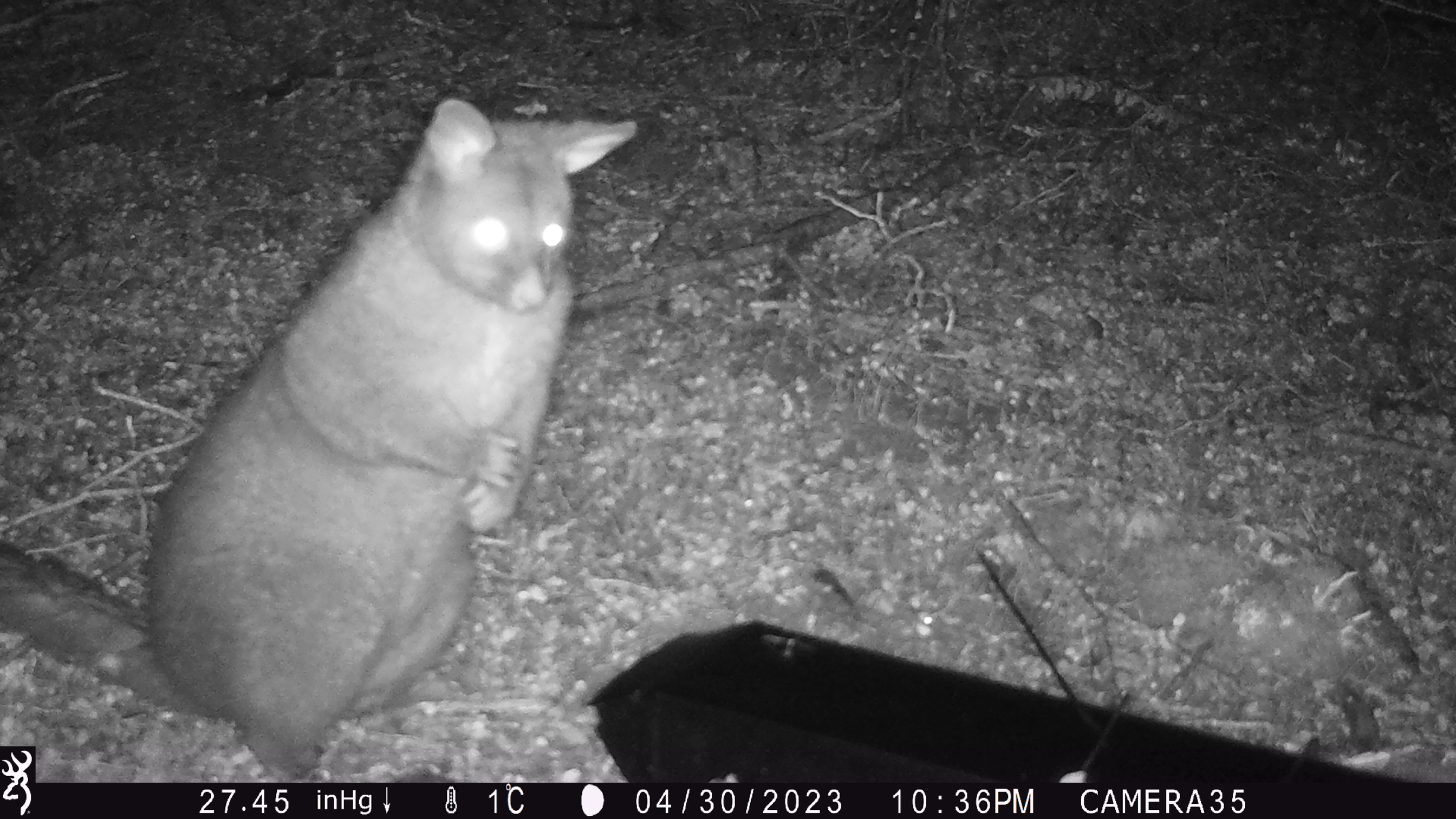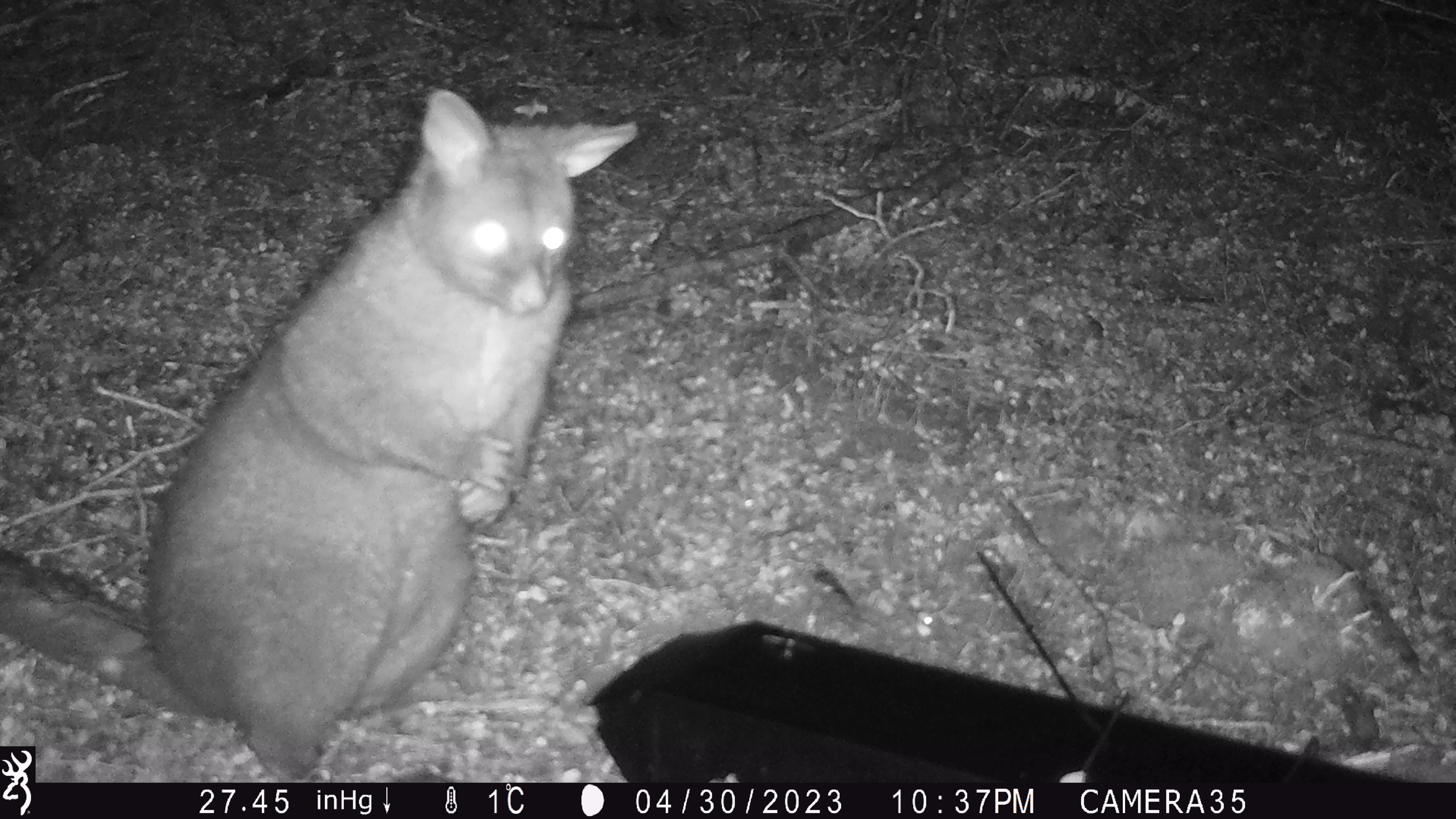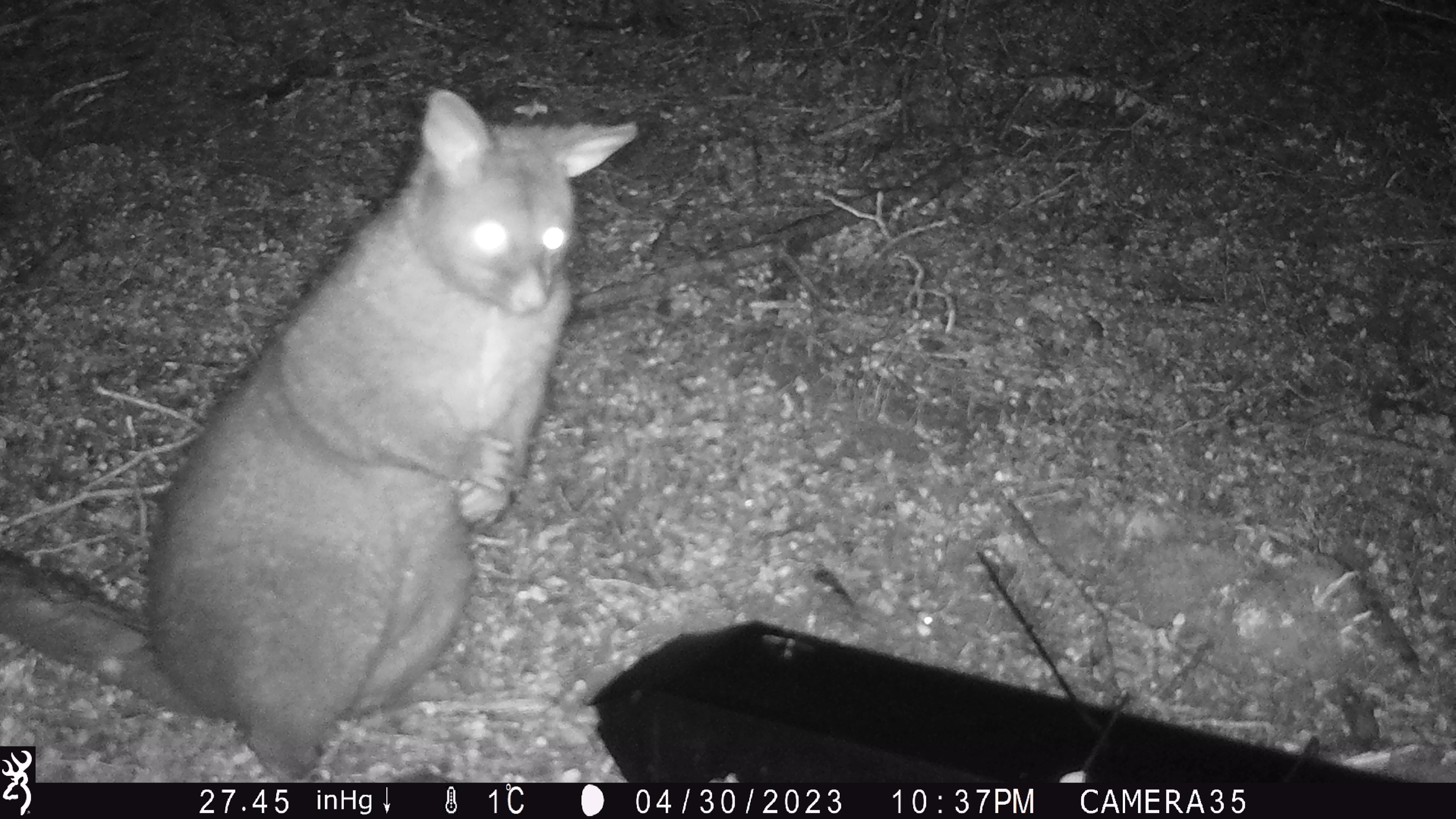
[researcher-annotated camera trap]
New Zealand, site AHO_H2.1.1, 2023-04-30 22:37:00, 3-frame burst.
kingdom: Animalia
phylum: Chordata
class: Mammalia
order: Carnivora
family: Mustelidae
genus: Mustela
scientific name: Mustela erminea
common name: stoat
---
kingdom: Animalia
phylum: Chordata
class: Mammalia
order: Diprotodontia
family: Phalangeridae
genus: Trichosurus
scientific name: Trichosurus vulpecula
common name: common brushtail possum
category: possum